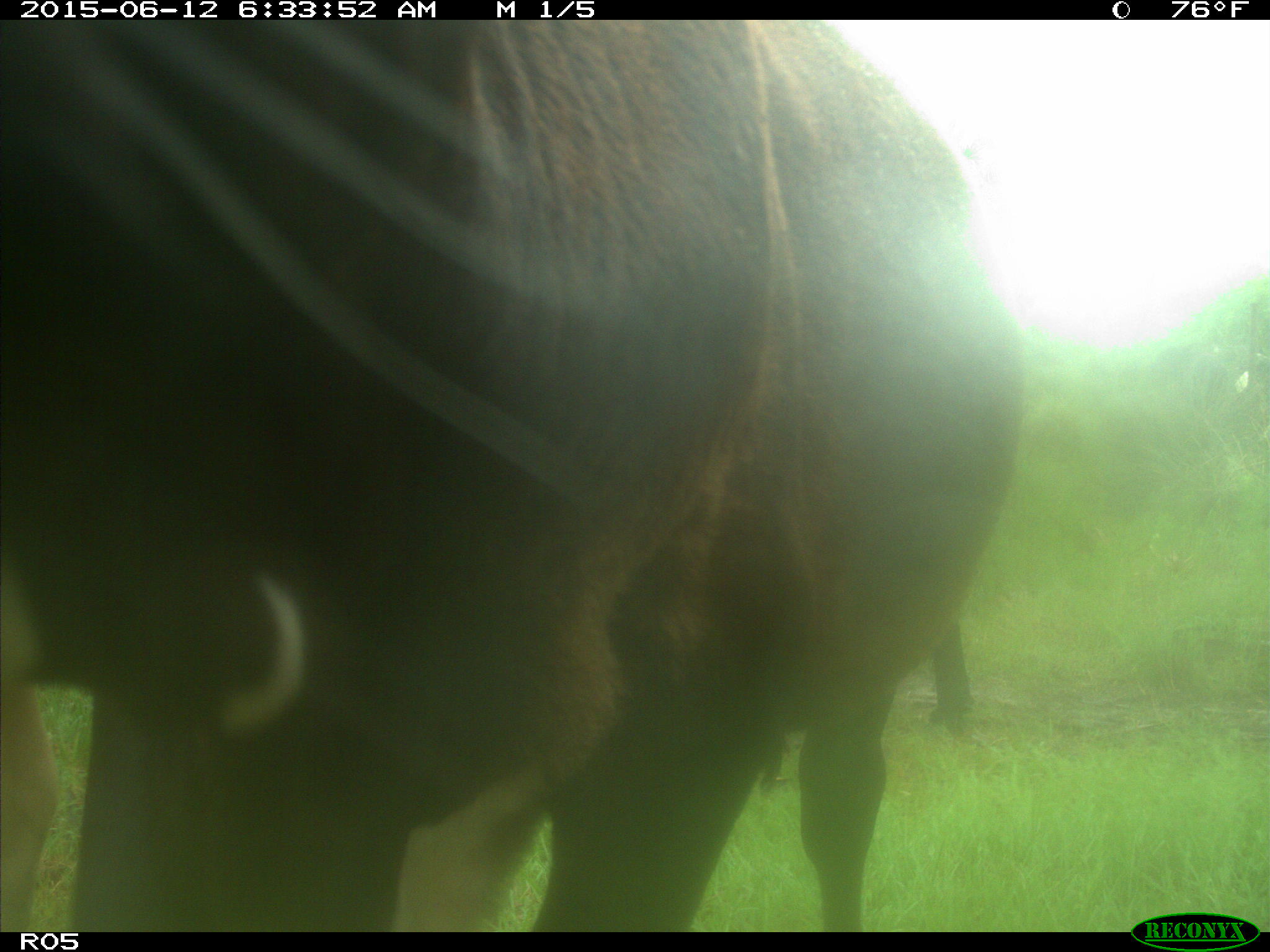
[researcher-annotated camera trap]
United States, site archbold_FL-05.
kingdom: Animalia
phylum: Chordata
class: Mammalia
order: Artiodactyla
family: Bovidae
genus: Bos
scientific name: Bos taurus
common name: domestic cow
Bos taurus (domestic cow).